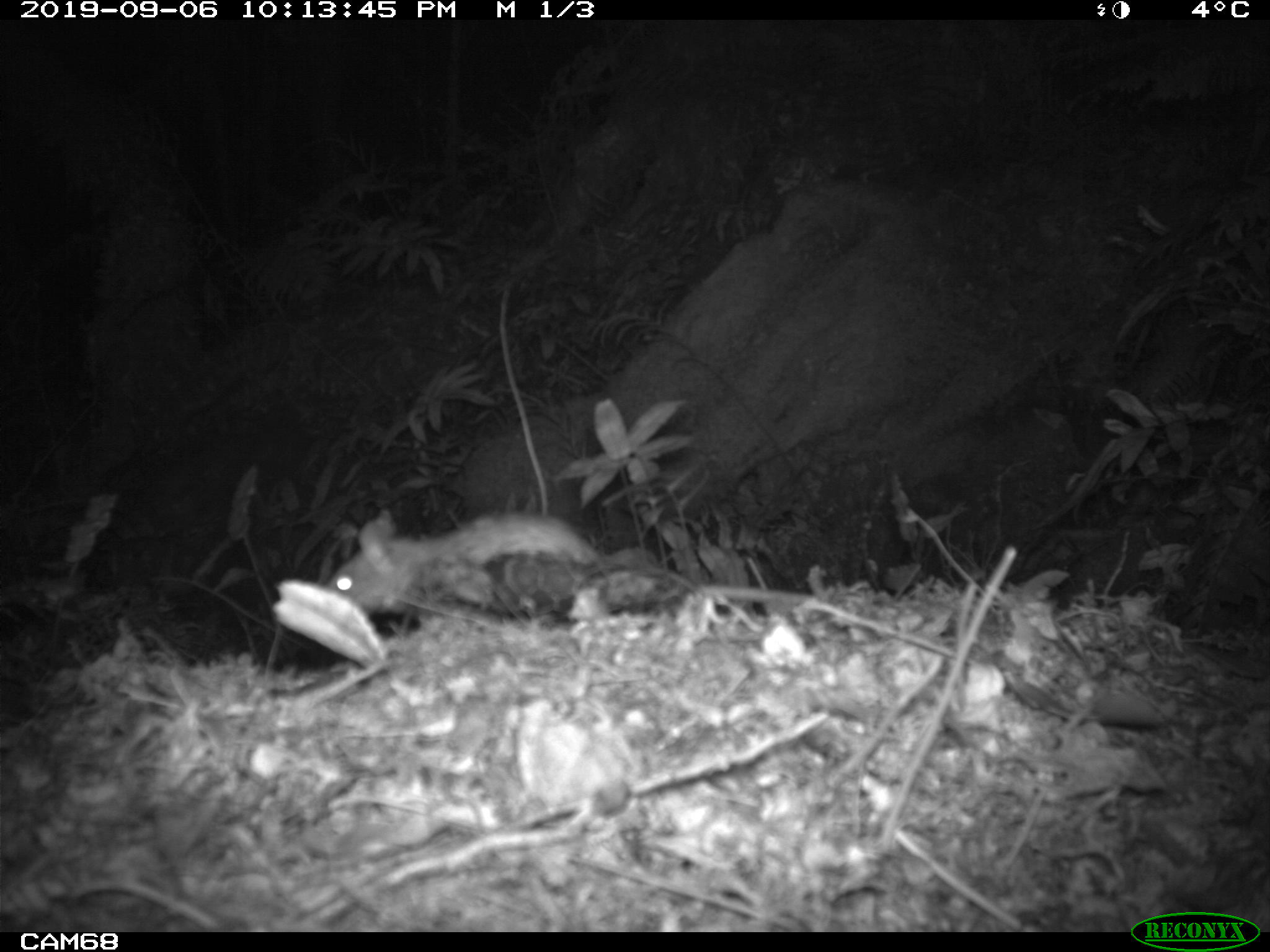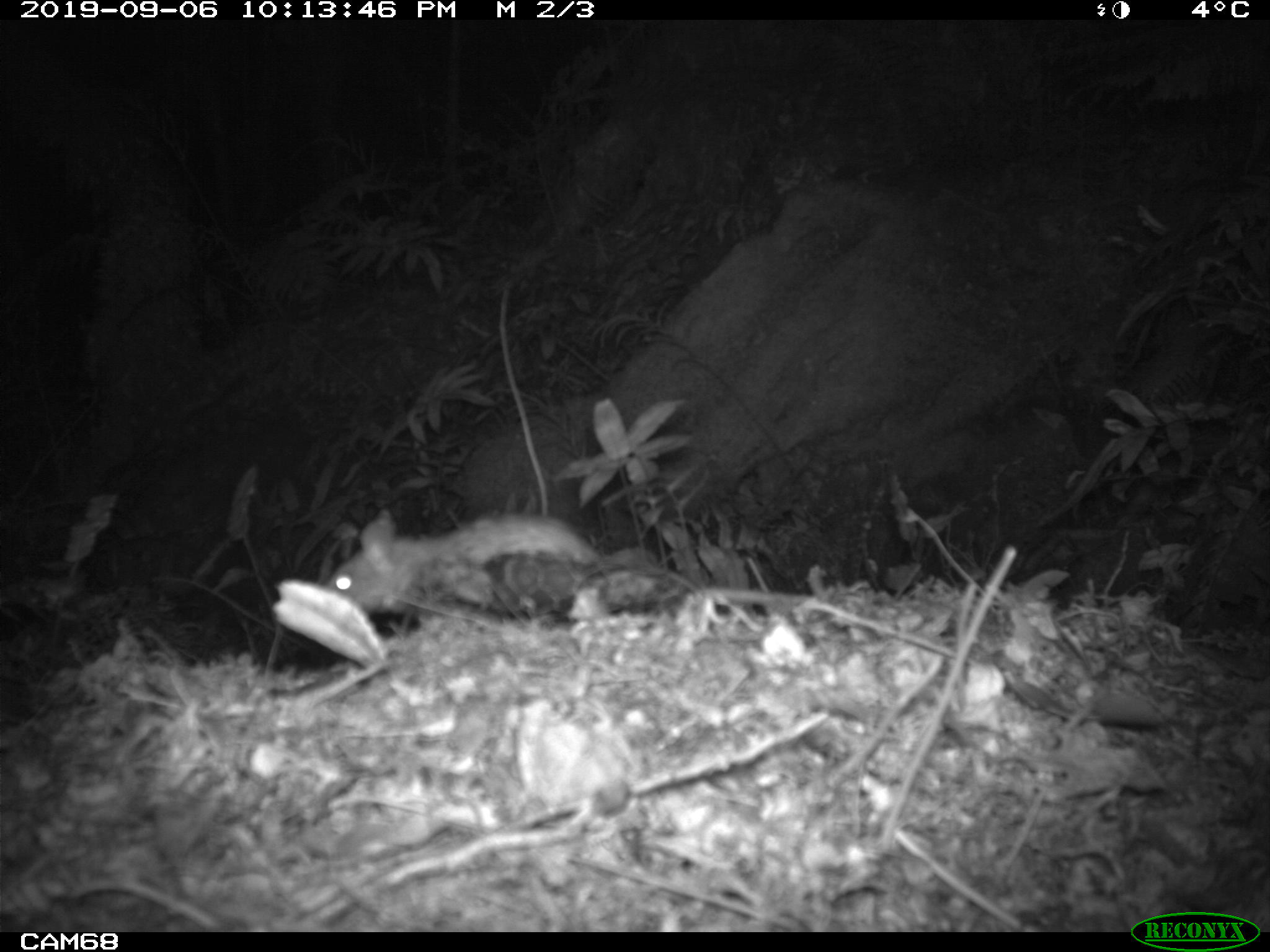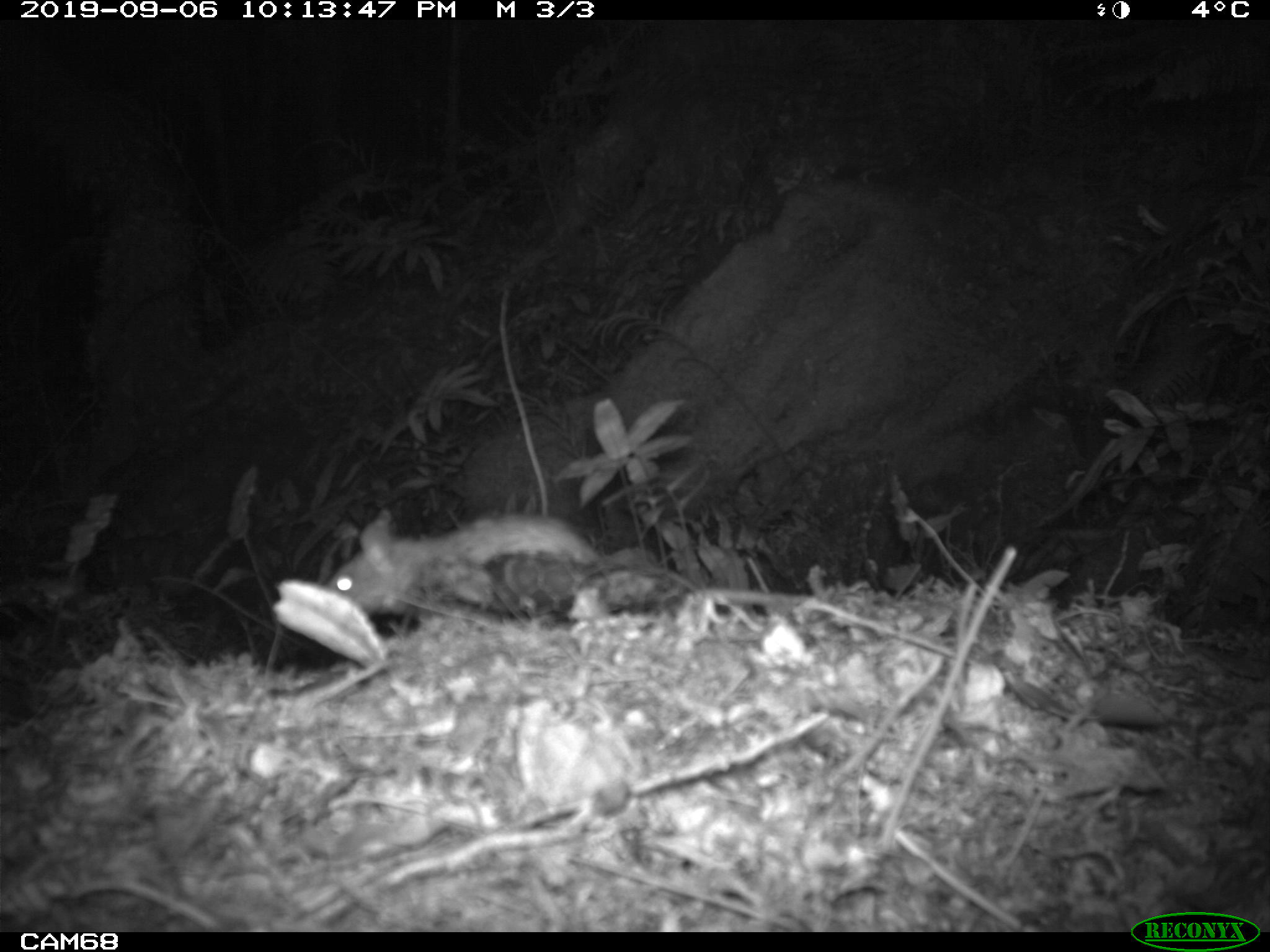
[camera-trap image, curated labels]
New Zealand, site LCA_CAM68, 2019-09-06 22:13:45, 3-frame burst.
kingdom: Animalia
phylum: Chordata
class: Mammalia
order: Rodentia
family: Muridae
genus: Rattus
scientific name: Rattus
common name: rat